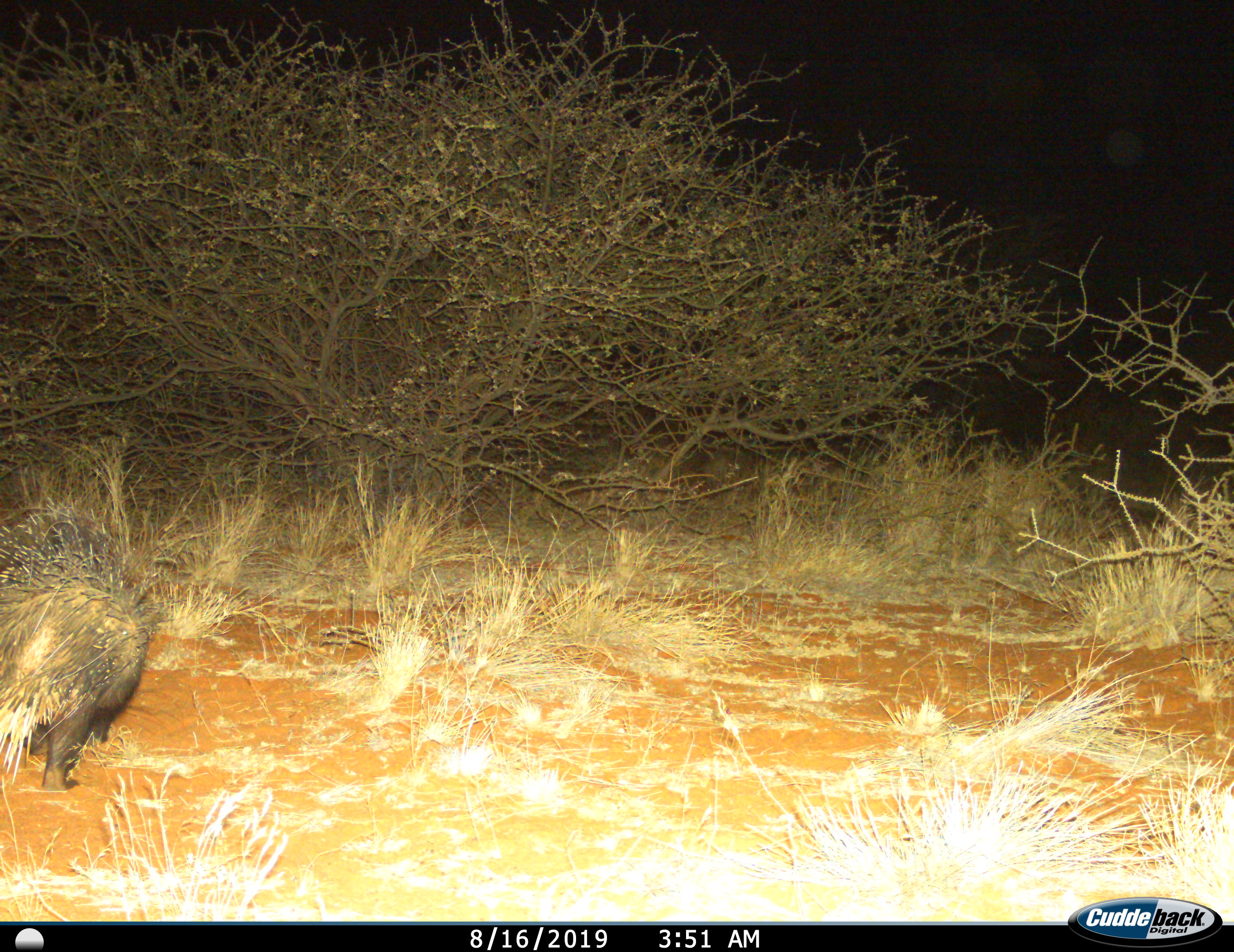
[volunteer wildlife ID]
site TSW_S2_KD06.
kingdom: Animalia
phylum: Chordata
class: Mammalia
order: Rodentia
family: Hystricidae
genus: Hystrix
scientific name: Hystrix cristata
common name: crested porcupine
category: porcupine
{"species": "porcupine (crested porcupine) (Hystrix cristata)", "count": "1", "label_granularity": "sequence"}